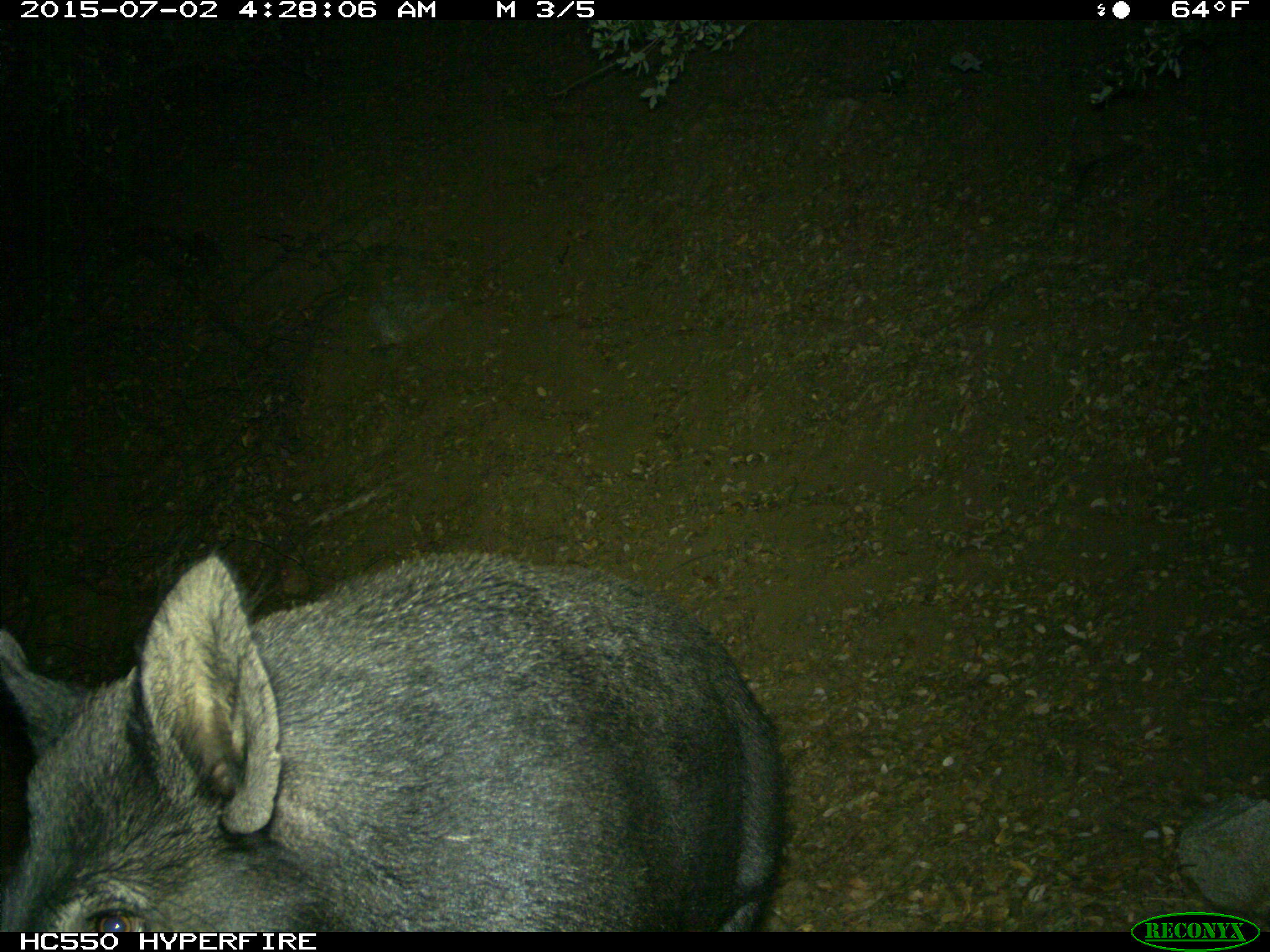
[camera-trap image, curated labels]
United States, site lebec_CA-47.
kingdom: Animalia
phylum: Chordata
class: Mammalia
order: Artiodactyla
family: Suidae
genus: Sus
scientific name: Sus scrofa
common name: wild boar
Sus scrofa (wild boar).